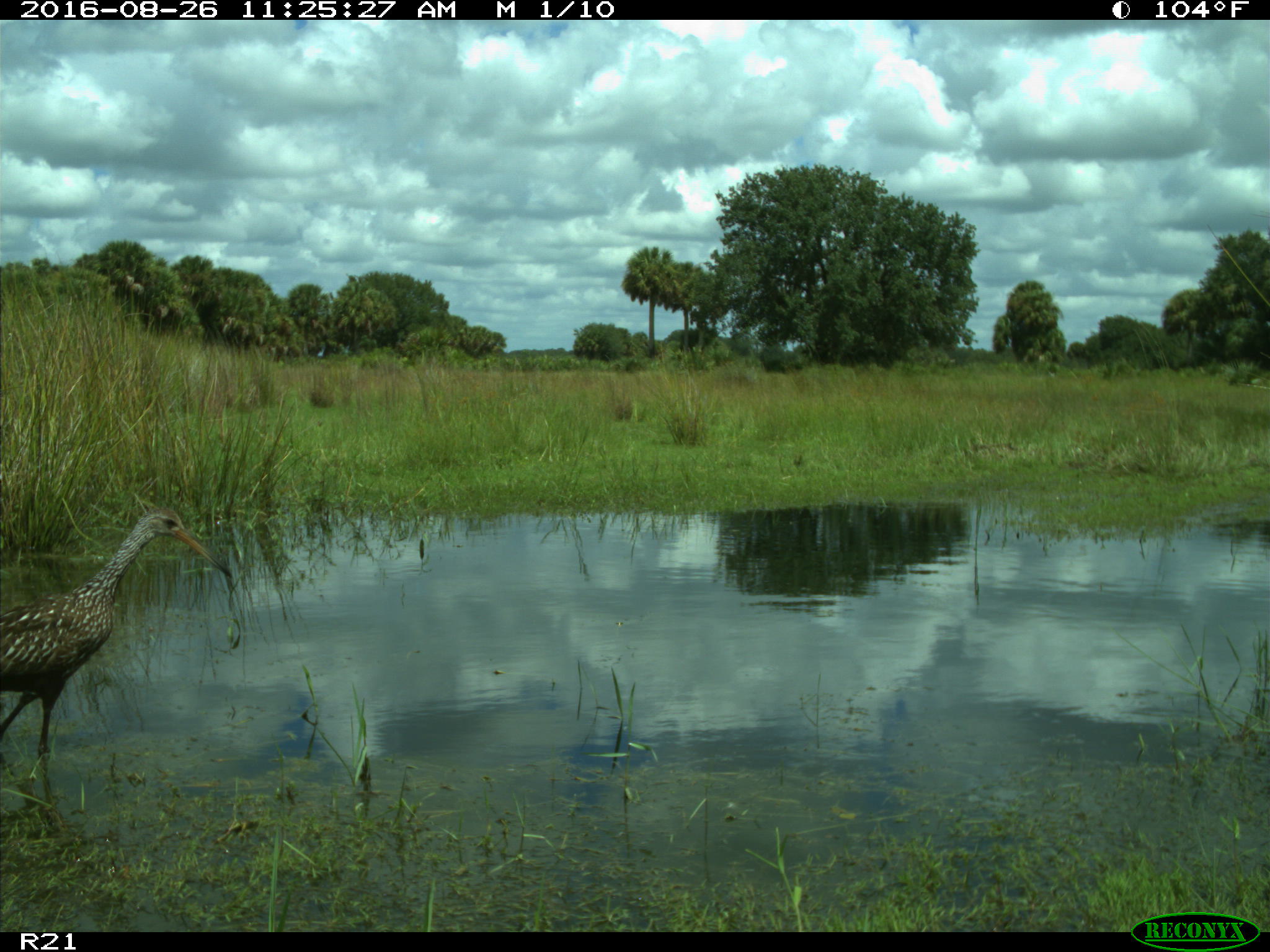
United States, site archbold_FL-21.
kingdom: Animalia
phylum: Chordata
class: Aves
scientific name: Aves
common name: birds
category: unidentified bird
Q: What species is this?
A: Unidentified bird (birds) (Aves).